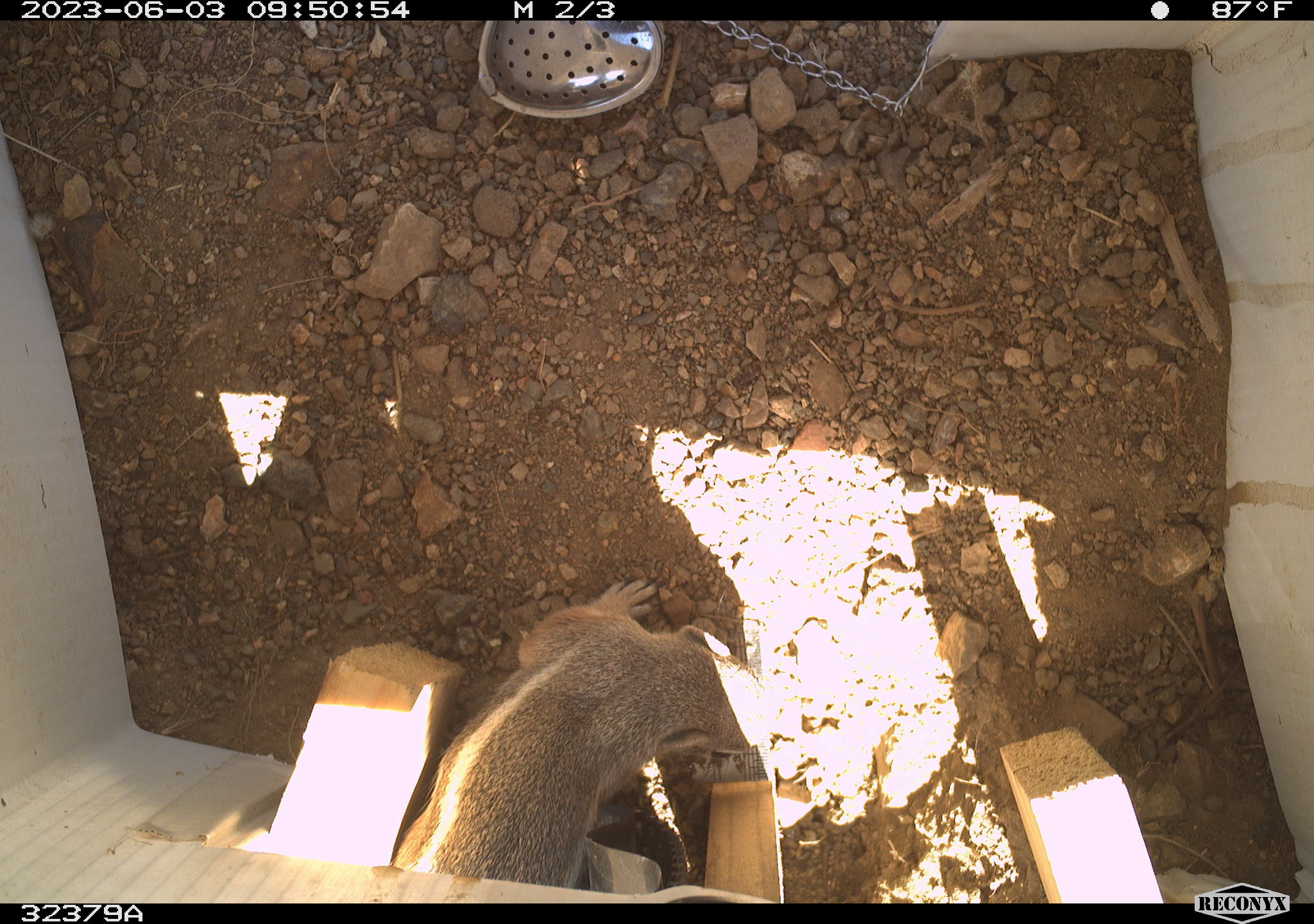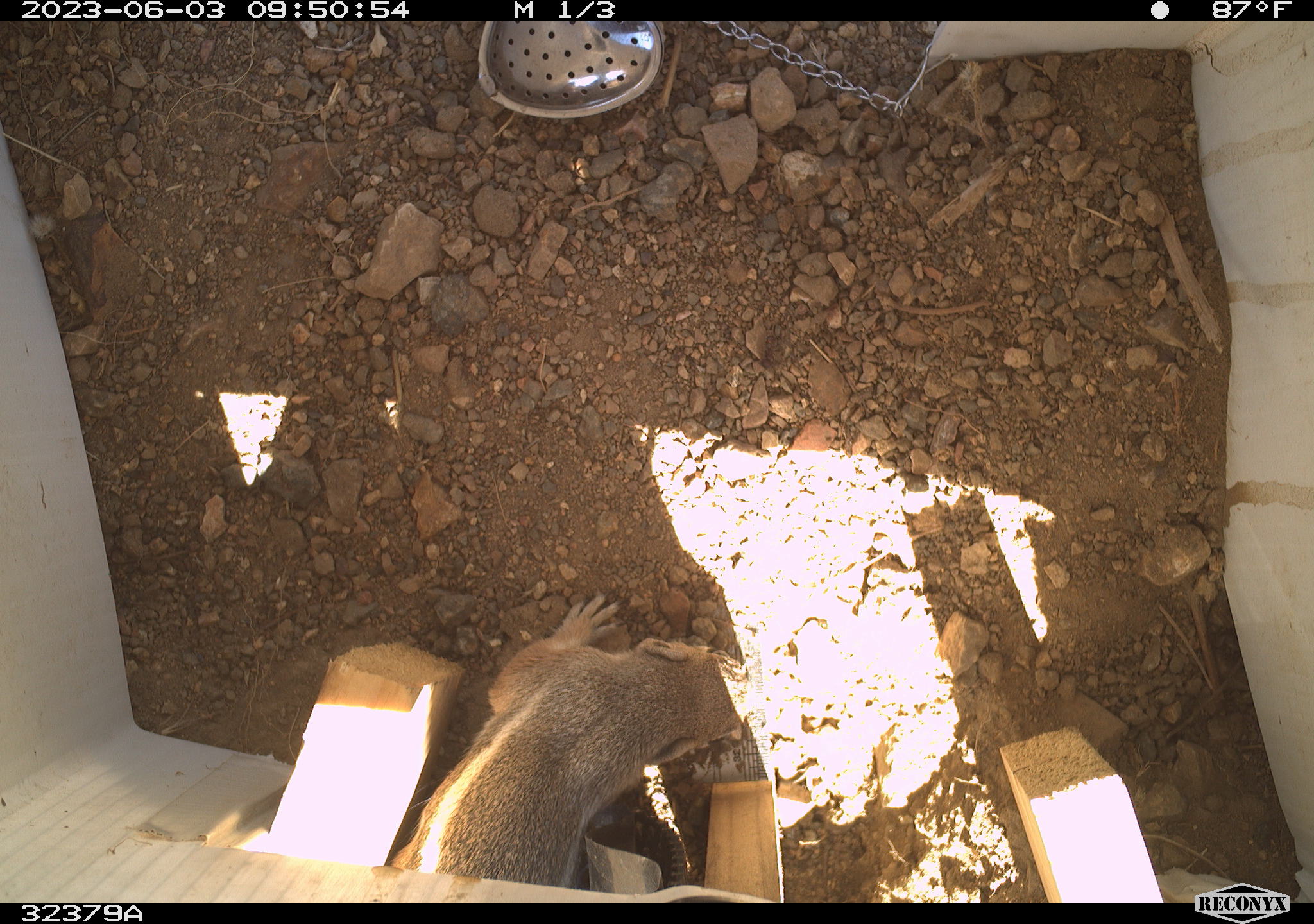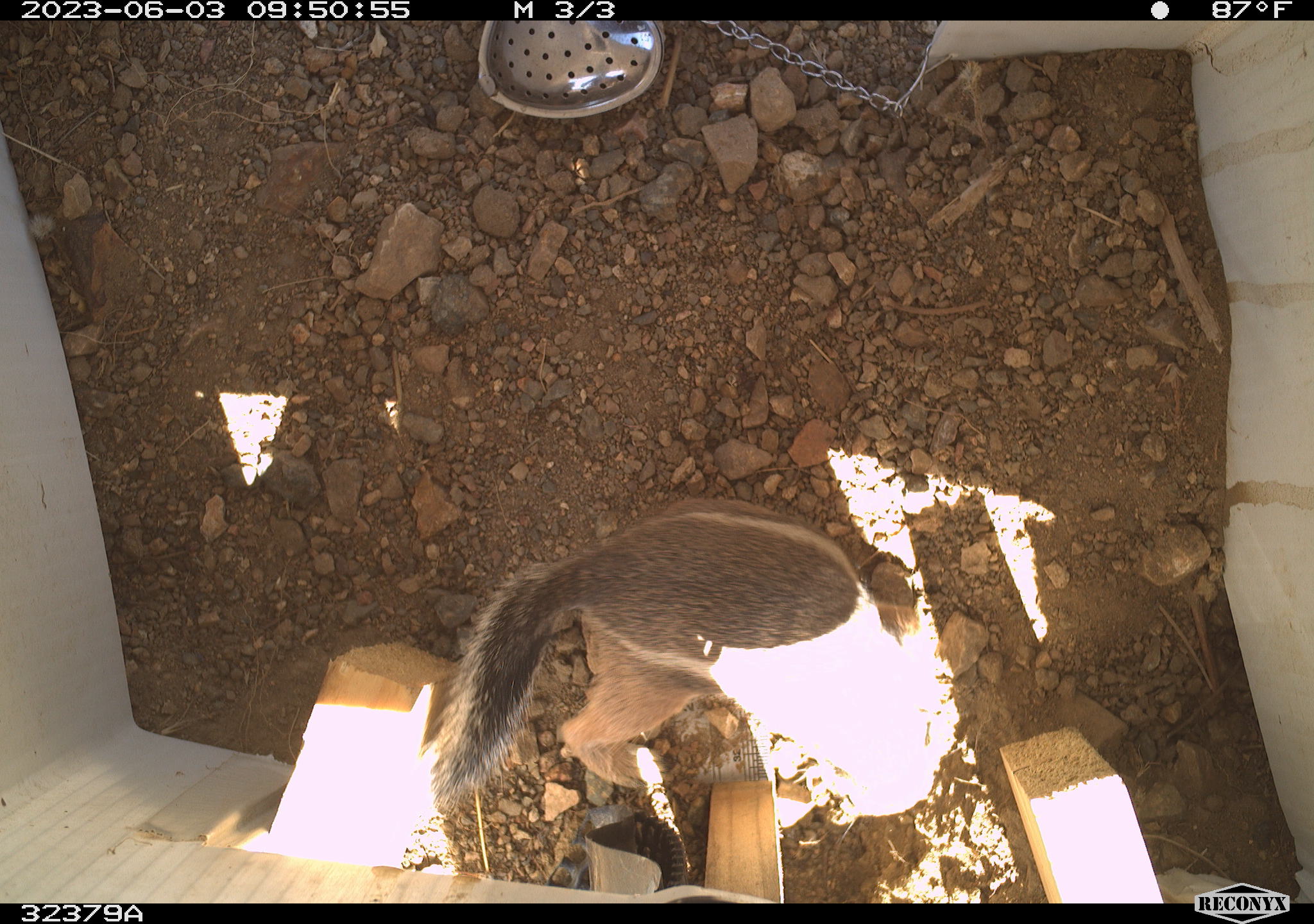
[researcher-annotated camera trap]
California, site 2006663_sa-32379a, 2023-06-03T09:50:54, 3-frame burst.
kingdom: Animalia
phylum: Chordata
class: Mammalia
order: Rodentia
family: Sciuridae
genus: Ammospermophilus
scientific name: Ammospermophilus leucurus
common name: white-tailed antelope squirrel